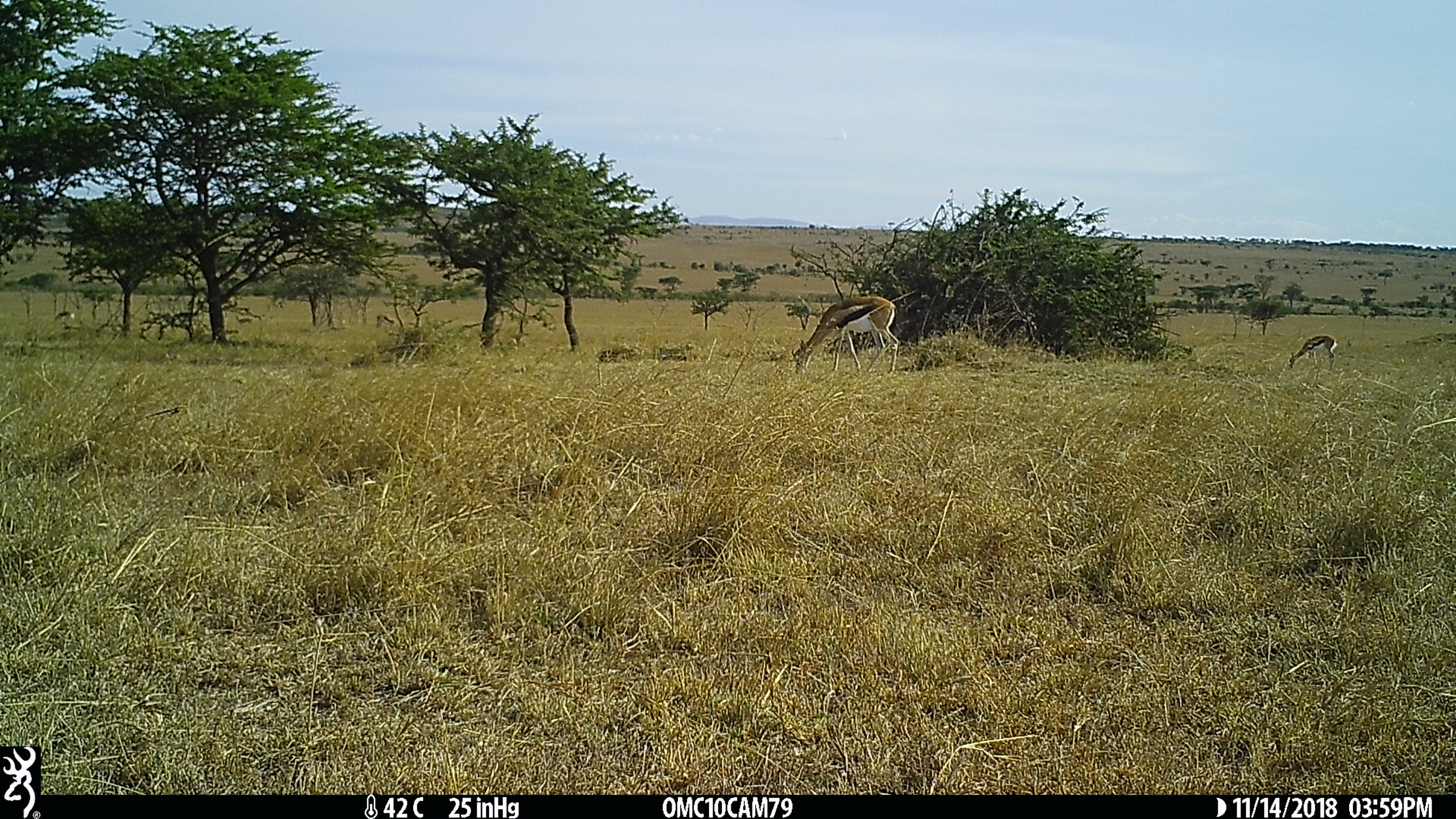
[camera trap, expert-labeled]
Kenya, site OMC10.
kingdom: Animalia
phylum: Chordata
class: Mammalia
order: Artiodactyla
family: Bovidae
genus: Eudorcas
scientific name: Eudorcas thomsonii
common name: thomon's gazelle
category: gazelle thomsons